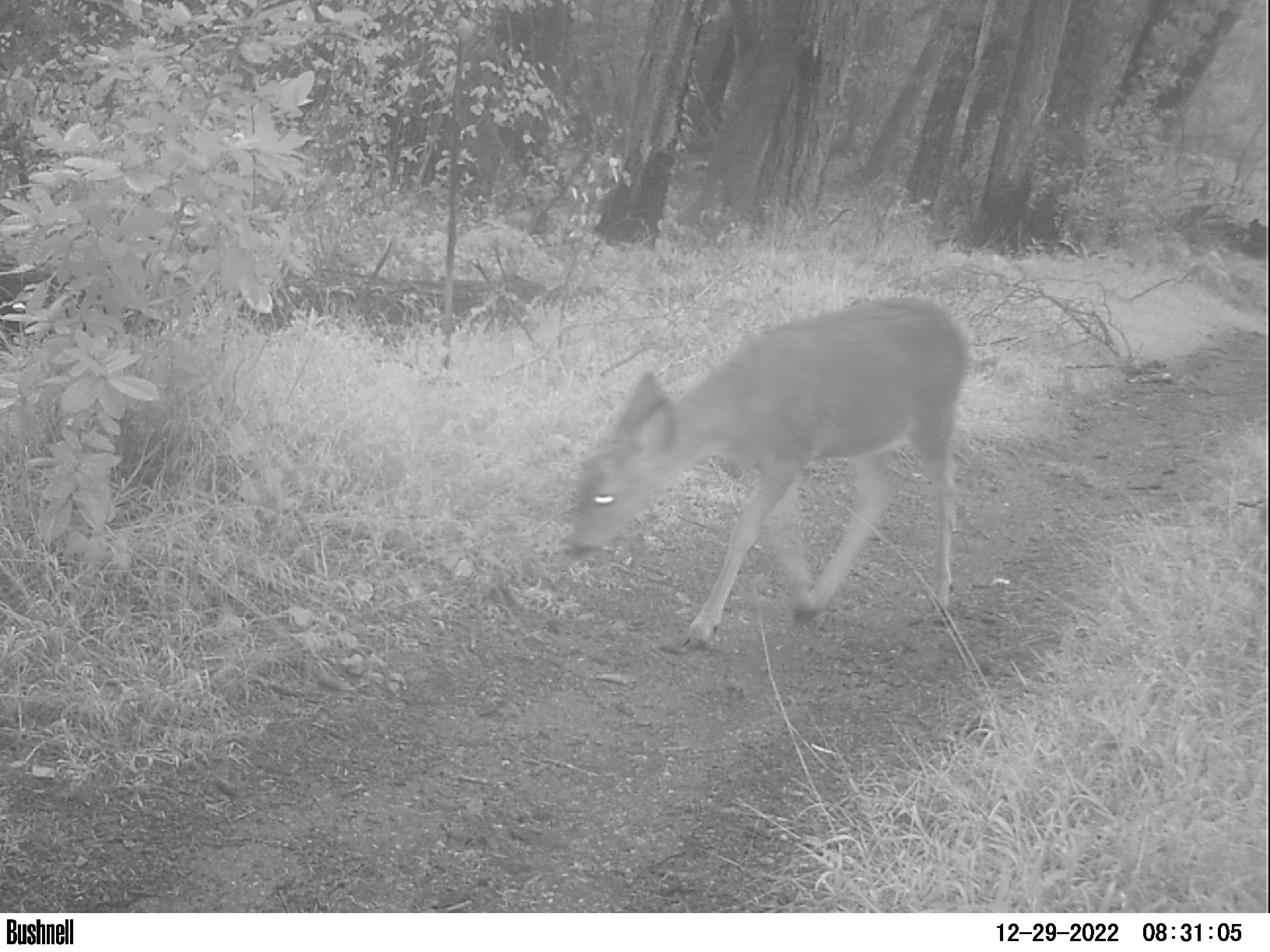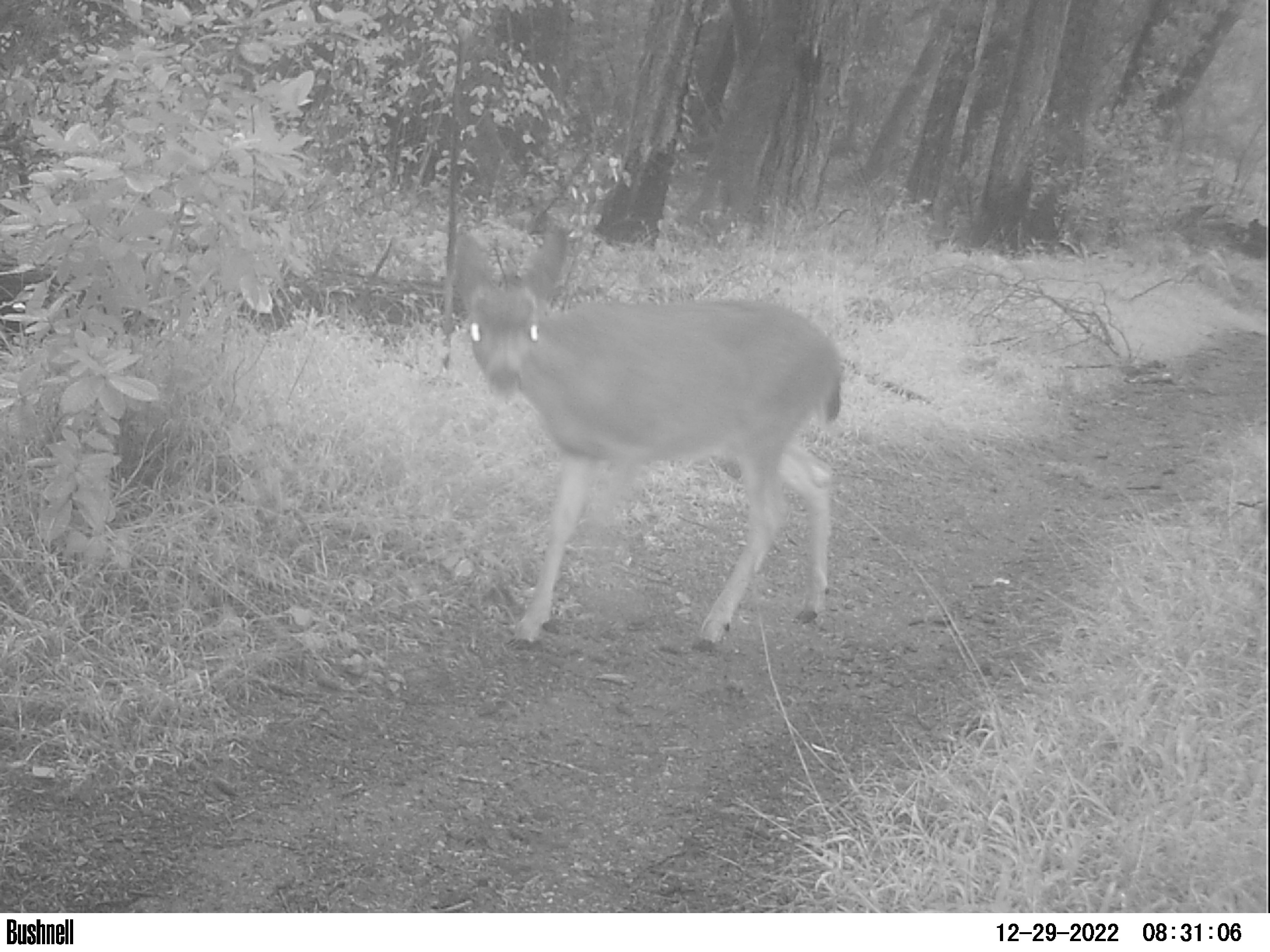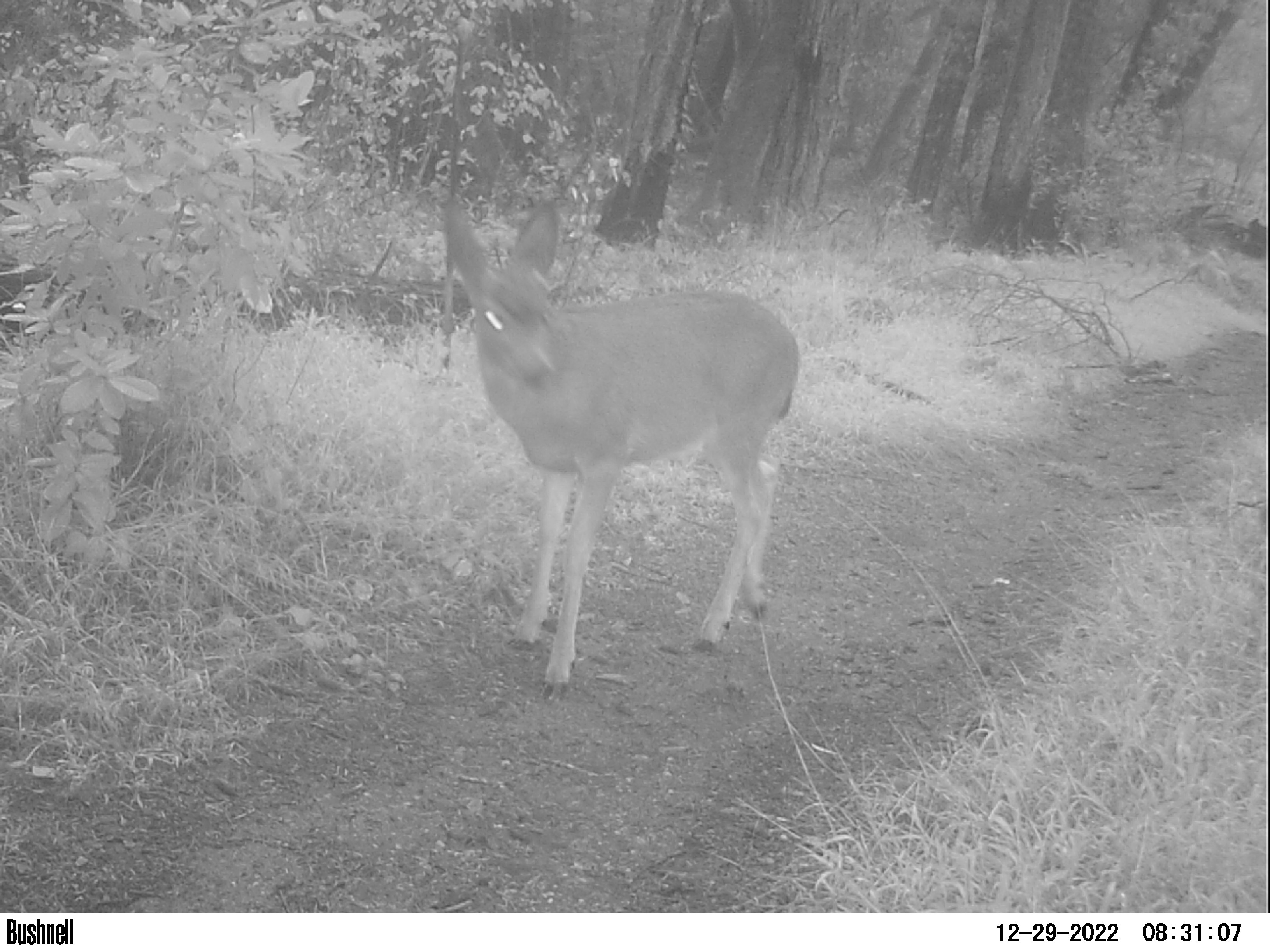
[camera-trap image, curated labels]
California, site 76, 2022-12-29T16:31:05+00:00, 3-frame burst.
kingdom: Animalia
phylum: Chordata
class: Mammalia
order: Artiodactyla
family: Cervidae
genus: Odocoileus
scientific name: Odocoileus hemionus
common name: mule deer